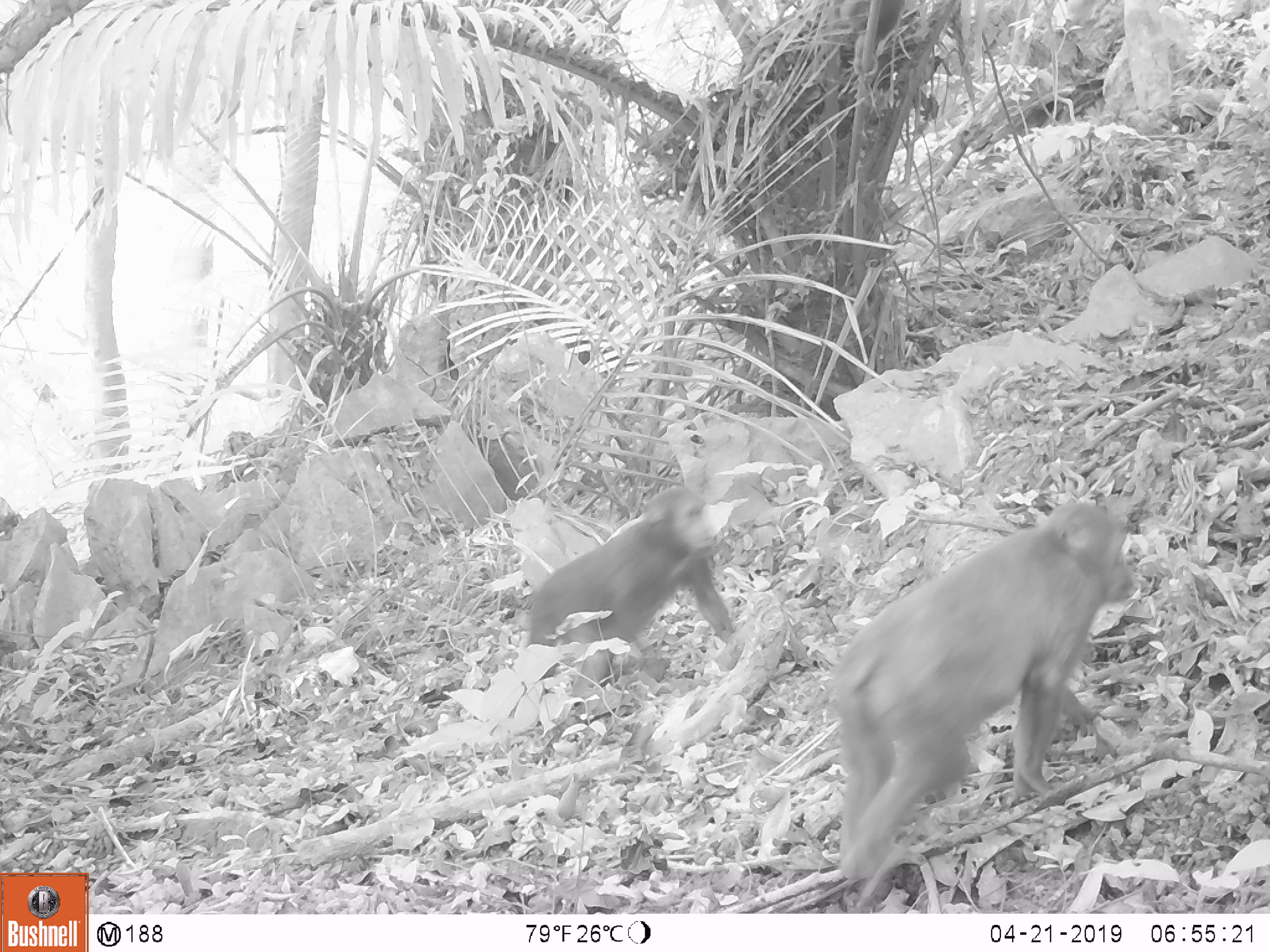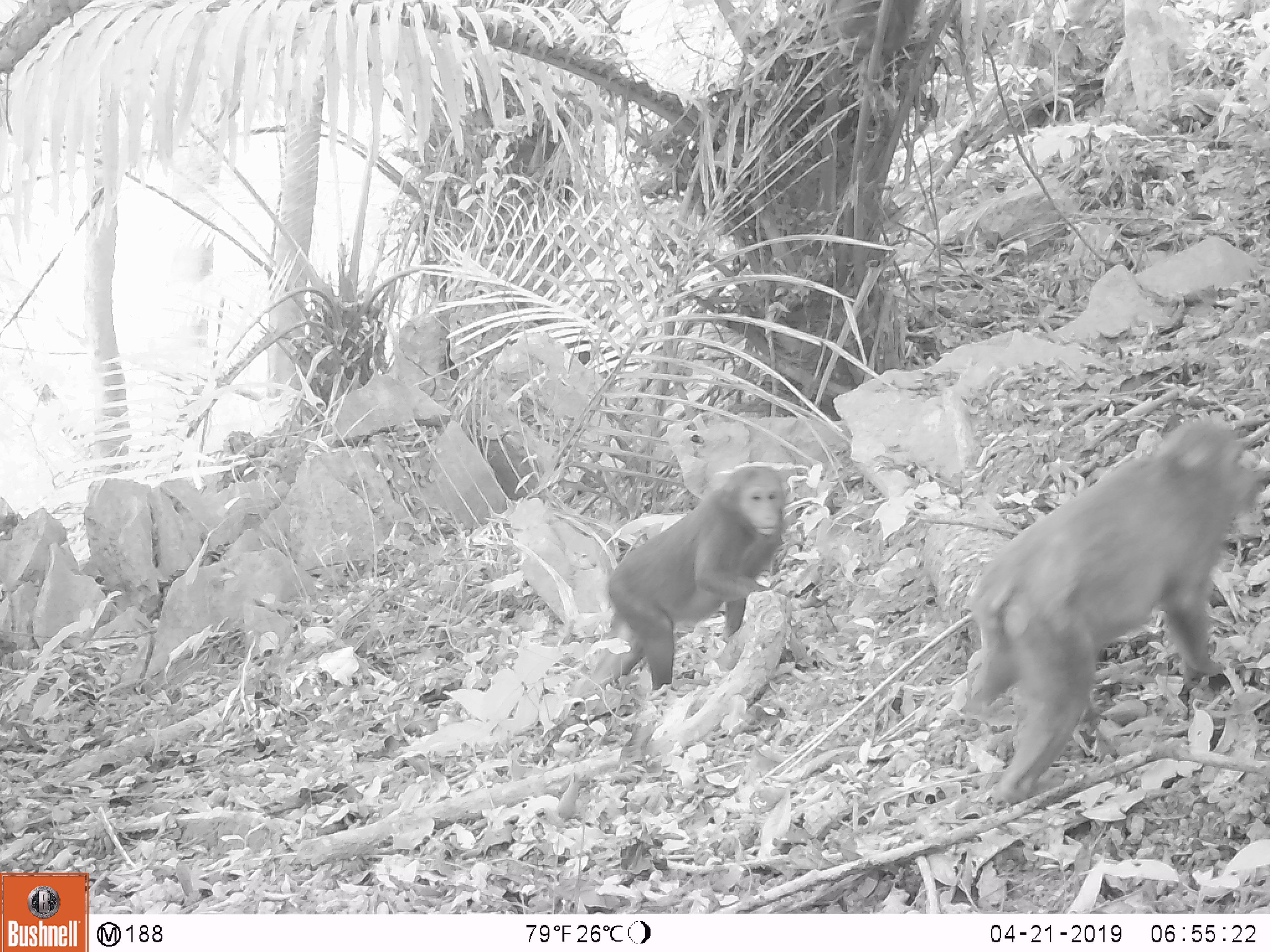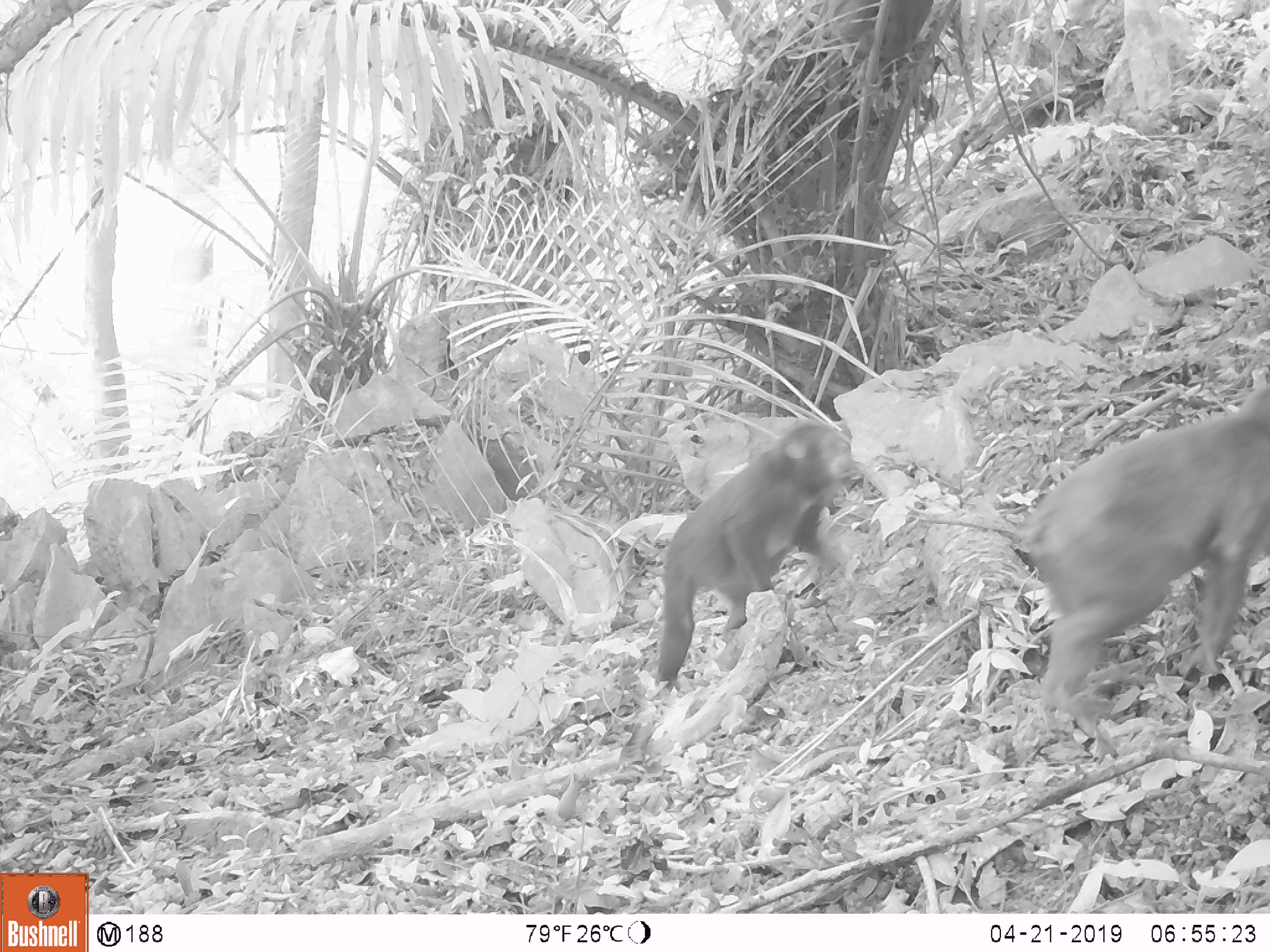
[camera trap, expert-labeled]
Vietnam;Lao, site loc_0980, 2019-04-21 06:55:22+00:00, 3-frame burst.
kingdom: Animalia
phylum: Chordata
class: Mammalia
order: Primates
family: Cercopithecidae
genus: Macaca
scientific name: Macaca arctoides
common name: stump-tailed macaque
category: stump tailed macaque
Stump tailed macaque (stump-tailed macaque) (Macaca arctoides). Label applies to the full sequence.